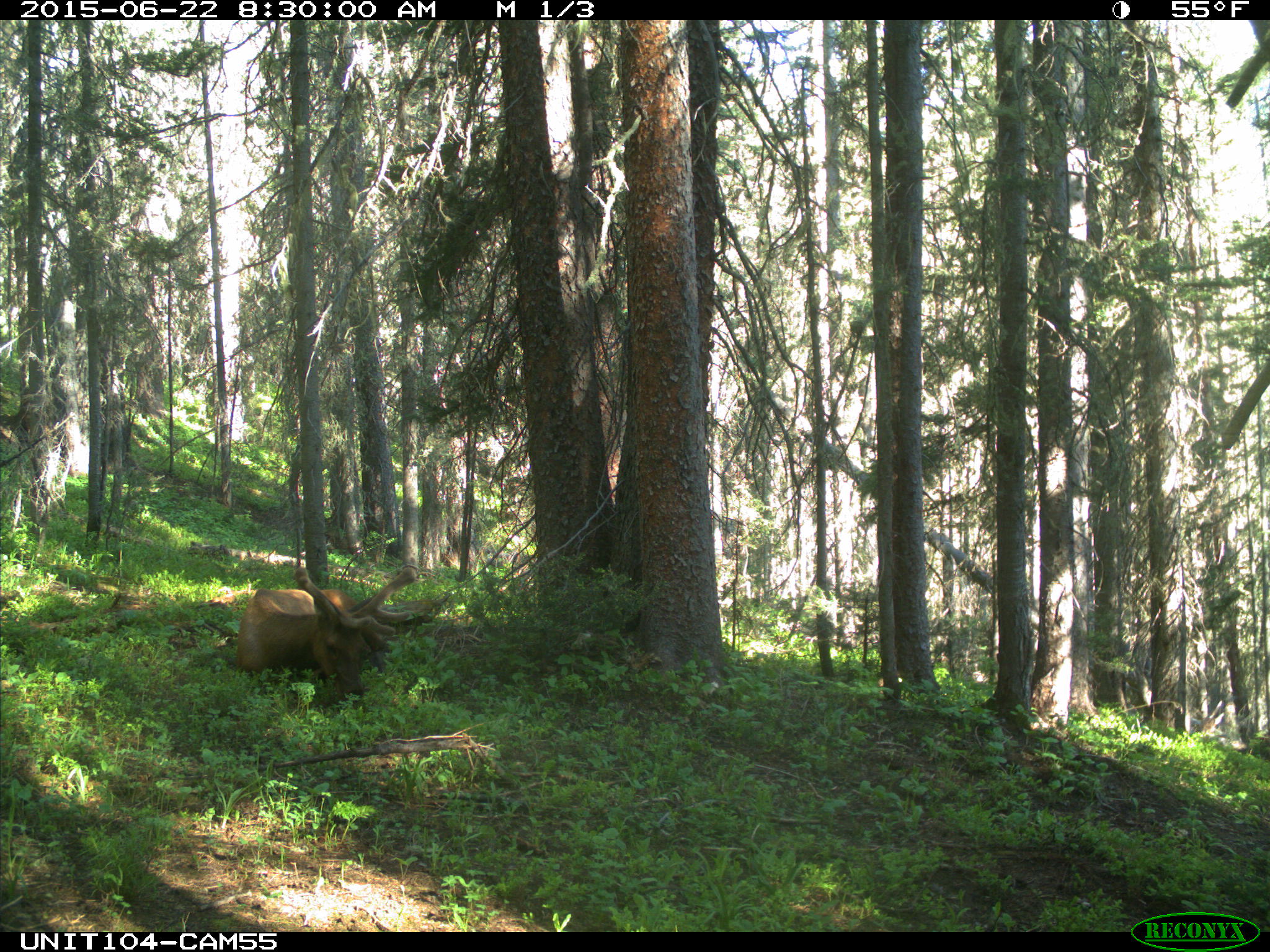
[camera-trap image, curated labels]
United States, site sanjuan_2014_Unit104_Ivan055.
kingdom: Animalia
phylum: Chordata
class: Mammalia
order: Artiodactyla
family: Cervidae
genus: Cervus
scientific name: Cervus elaphus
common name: red deer